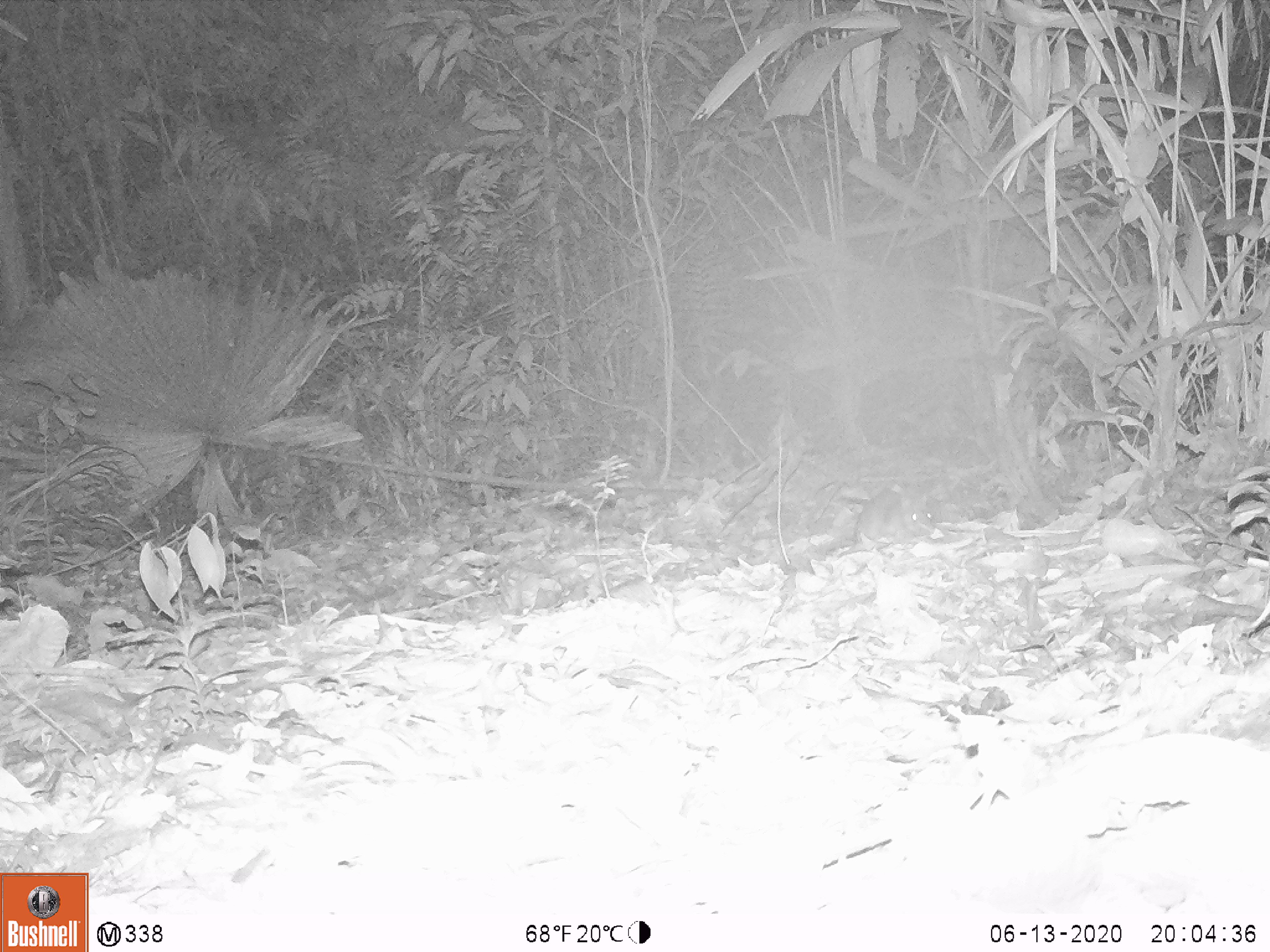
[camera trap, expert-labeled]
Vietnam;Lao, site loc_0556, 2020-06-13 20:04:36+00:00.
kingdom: Animalia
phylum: Chordata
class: Mammalia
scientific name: Mammalia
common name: mammal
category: unidentified small mammal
Unidentified small mammal (mammal) (Mammalia). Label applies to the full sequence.